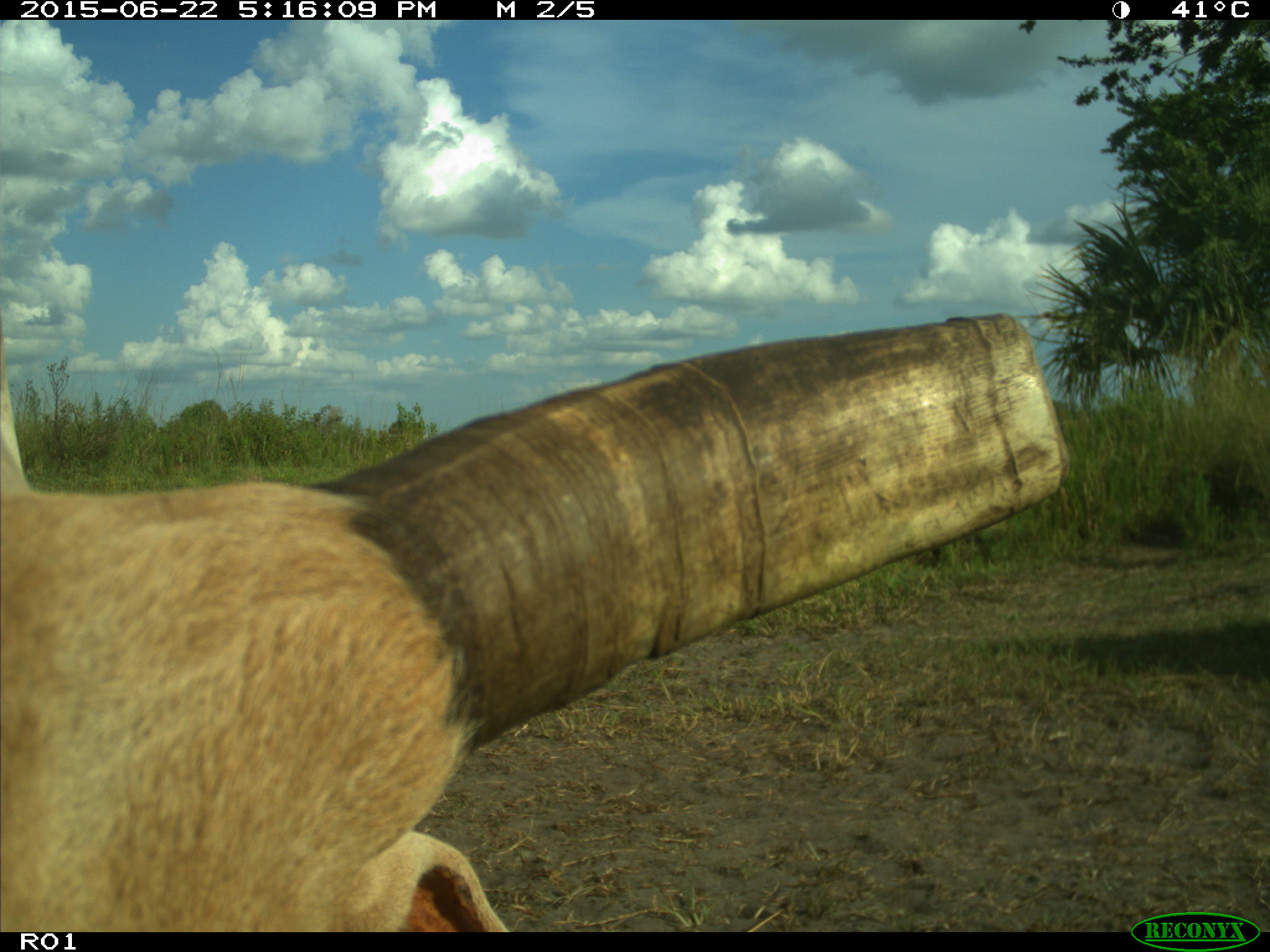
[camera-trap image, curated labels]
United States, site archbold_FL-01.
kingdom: Animalia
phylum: Chordata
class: Mammalia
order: Artiodactyla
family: Bovidae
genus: Bos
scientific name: Bos taurus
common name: domestic cow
Bos taurus (domestic cow).